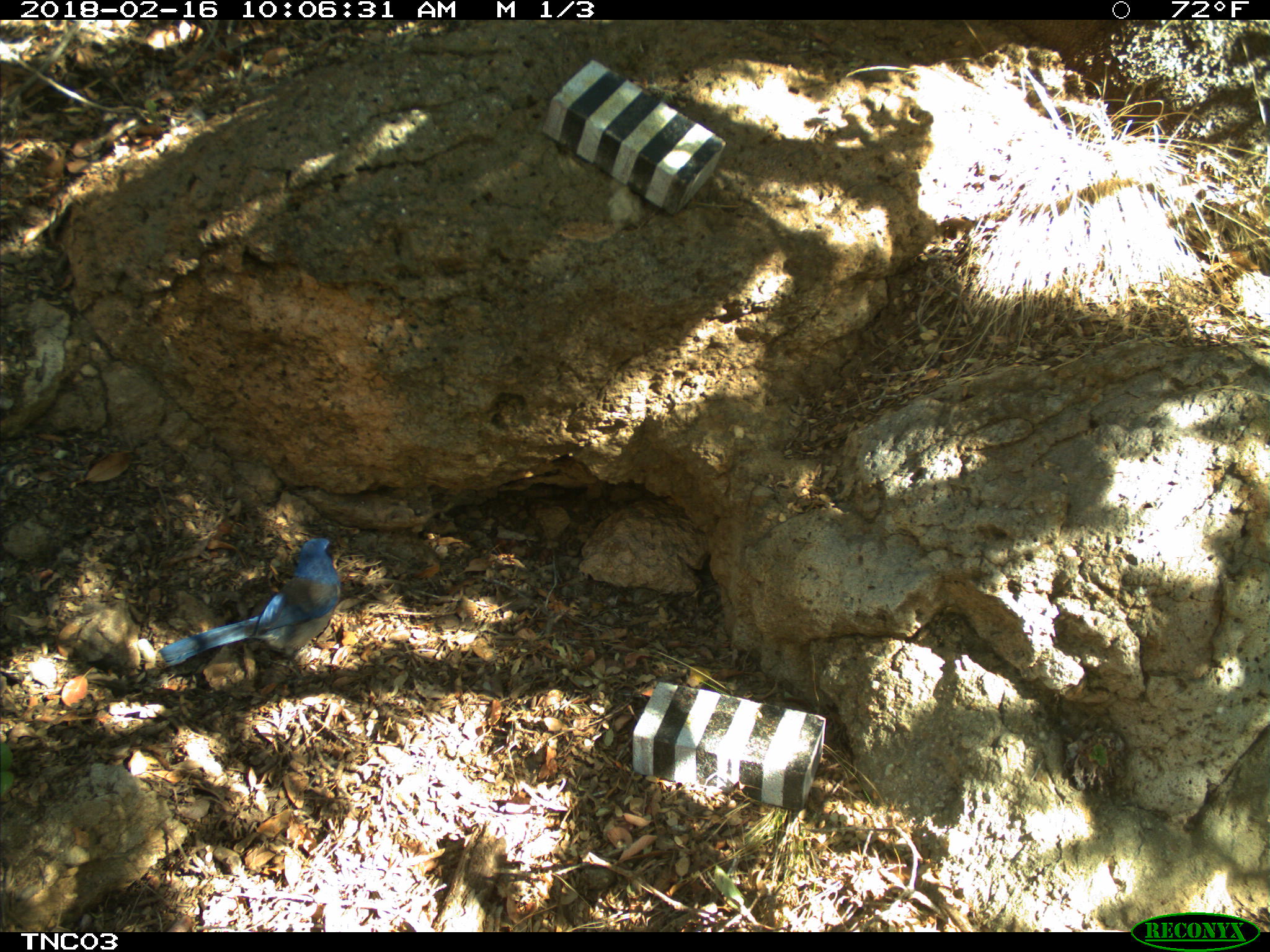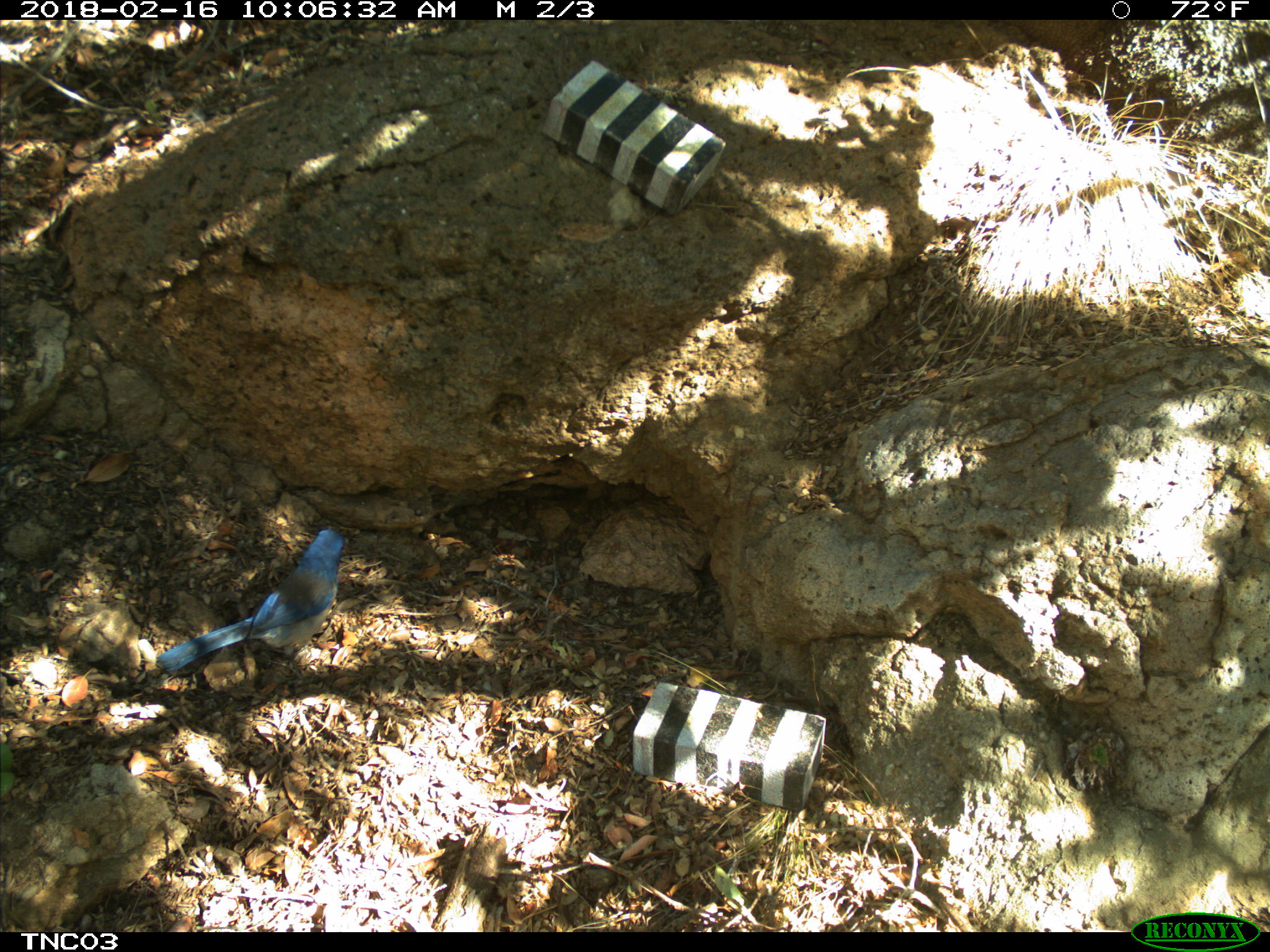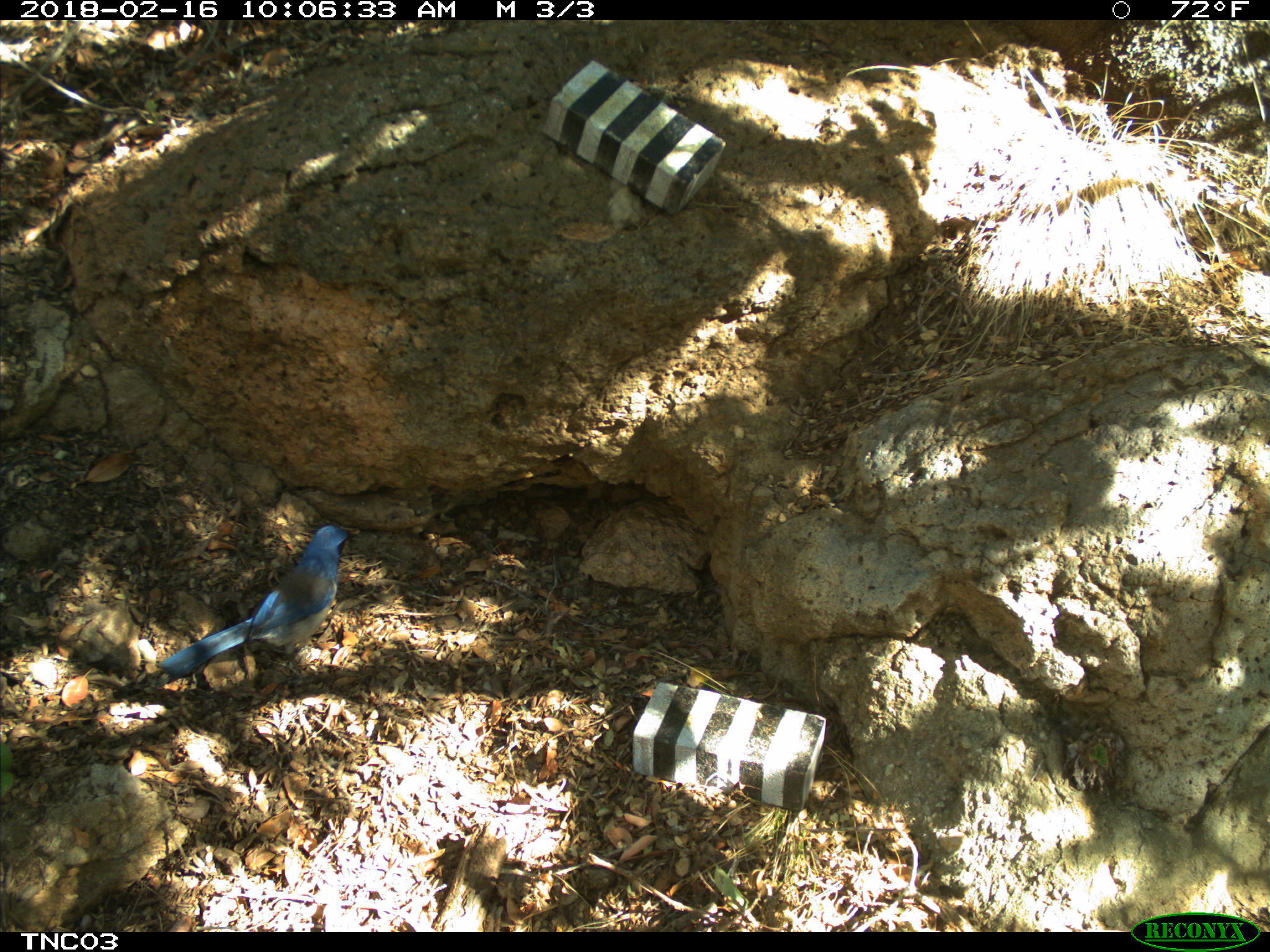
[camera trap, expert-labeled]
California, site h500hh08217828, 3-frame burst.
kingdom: Animalia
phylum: Chordata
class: Aves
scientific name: Aves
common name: bird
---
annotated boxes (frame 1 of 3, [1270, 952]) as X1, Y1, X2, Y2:
bird: 158, 537, 340, 684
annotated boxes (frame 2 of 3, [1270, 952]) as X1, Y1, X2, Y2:
bird: 154, 529, 357, 687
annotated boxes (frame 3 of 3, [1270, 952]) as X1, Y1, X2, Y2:
bird: 161, 524, 350, 688